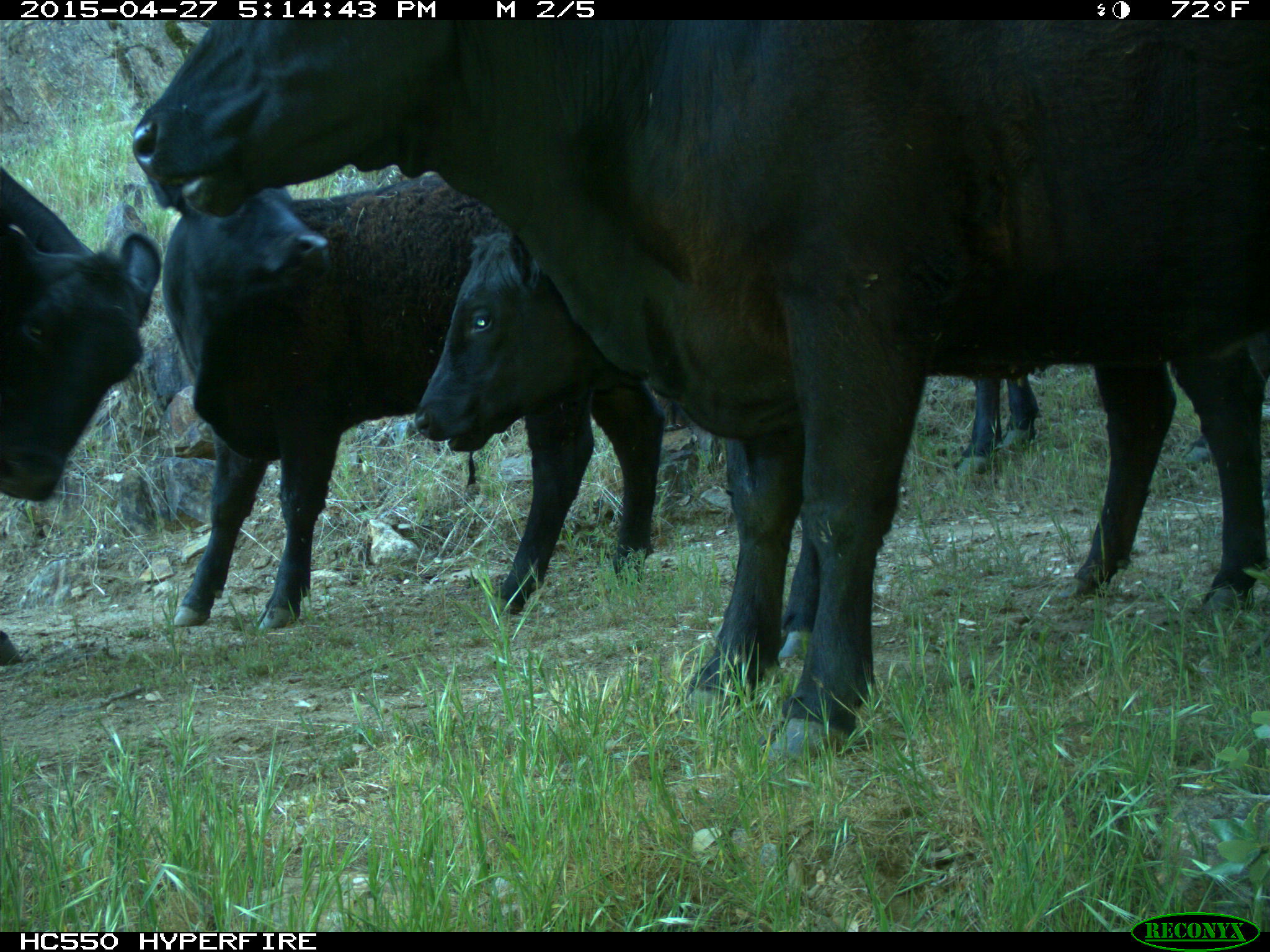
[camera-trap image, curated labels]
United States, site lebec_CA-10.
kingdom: Animalia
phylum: Chordata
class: Mammalia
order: Artiodactyla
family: Bovidae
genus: Bos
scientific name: Bos taurus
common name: domestic cow